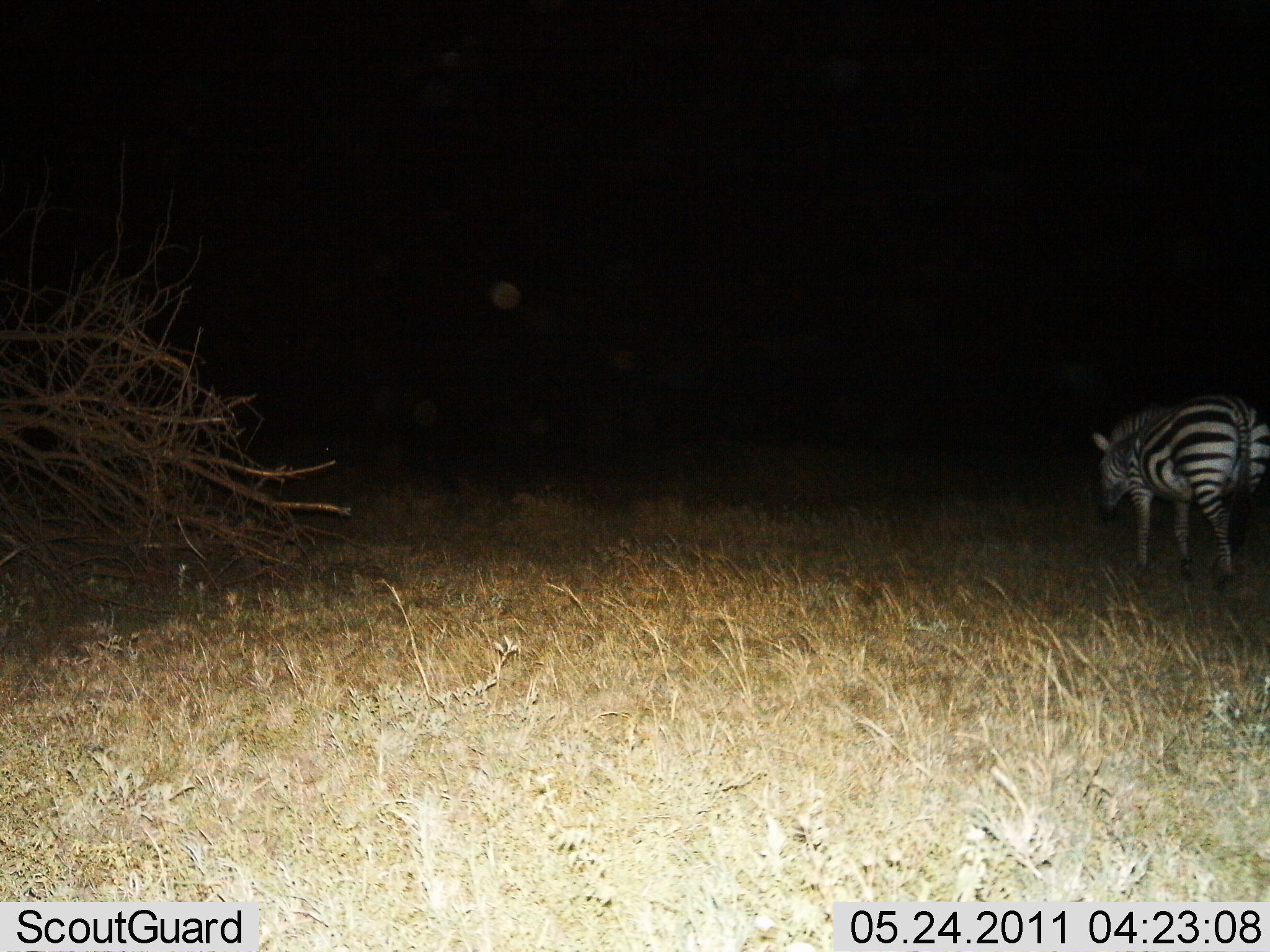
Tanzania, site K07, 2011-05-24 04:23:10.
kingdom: Animalia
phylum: Chordata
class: Mammalia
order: Perissodactyla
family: Equidae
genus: Equus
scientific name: Equus quagga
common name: plains zebra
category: zebra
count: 1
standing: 36%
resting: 0%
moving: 64%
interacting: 0%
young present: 0%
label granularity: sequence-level